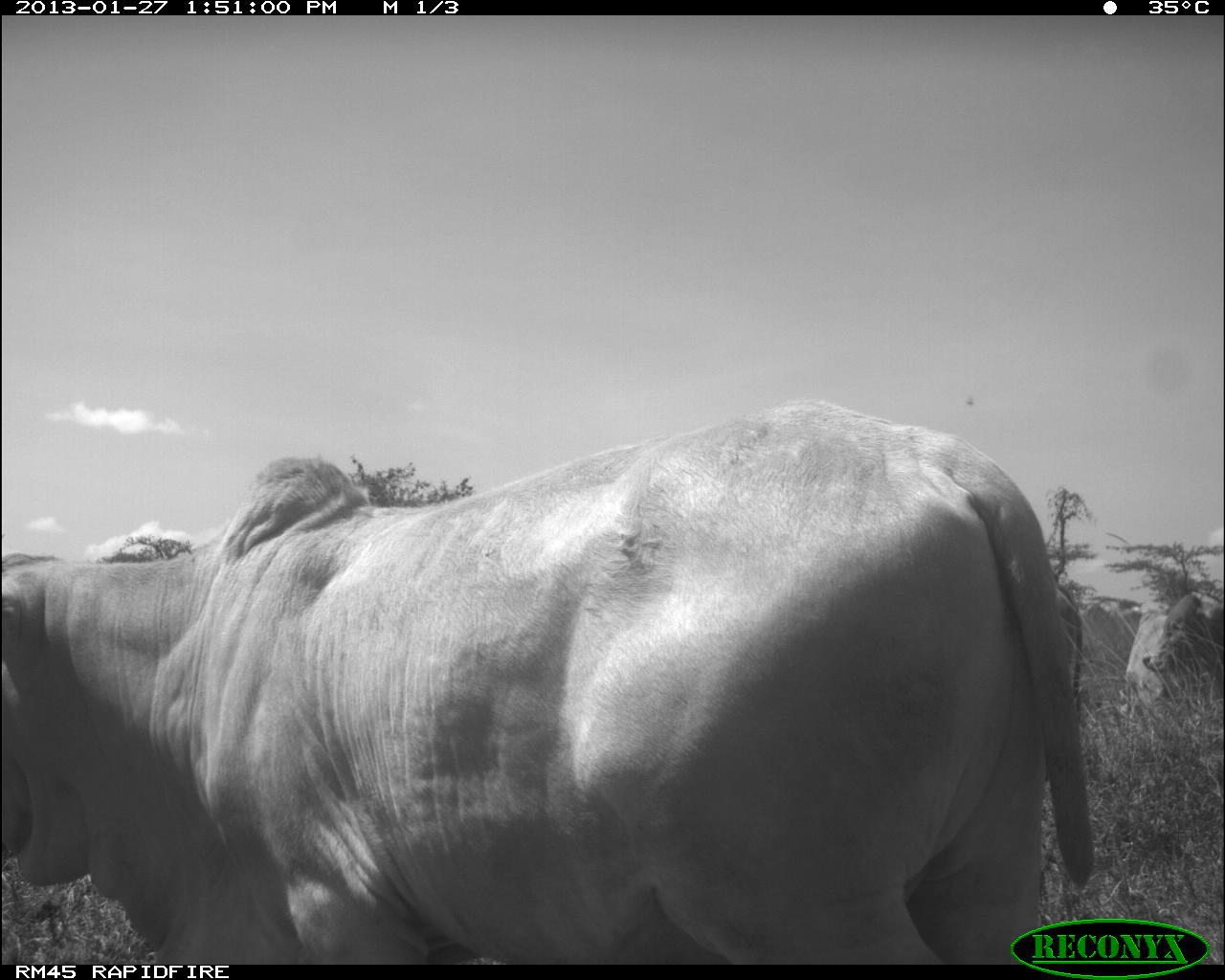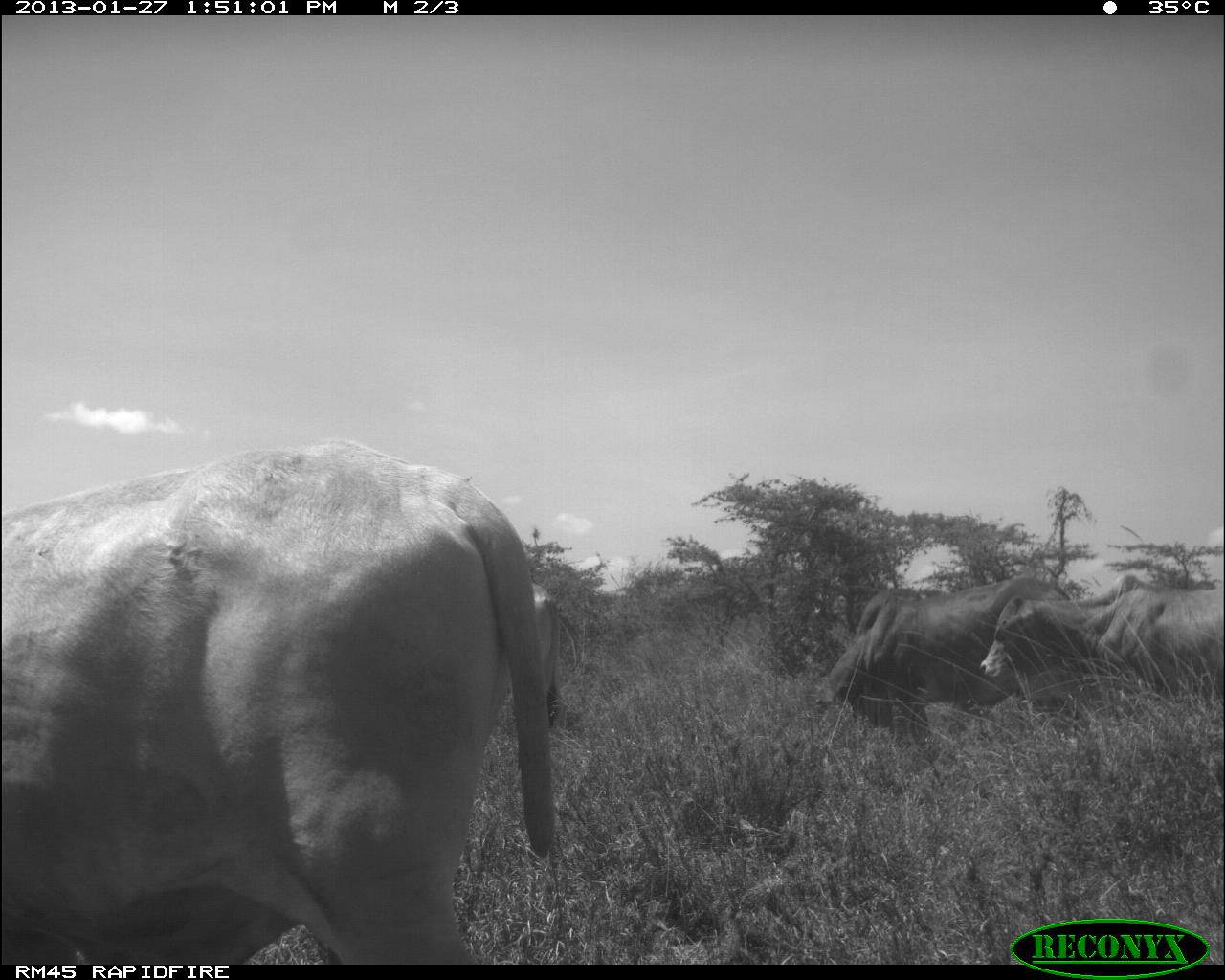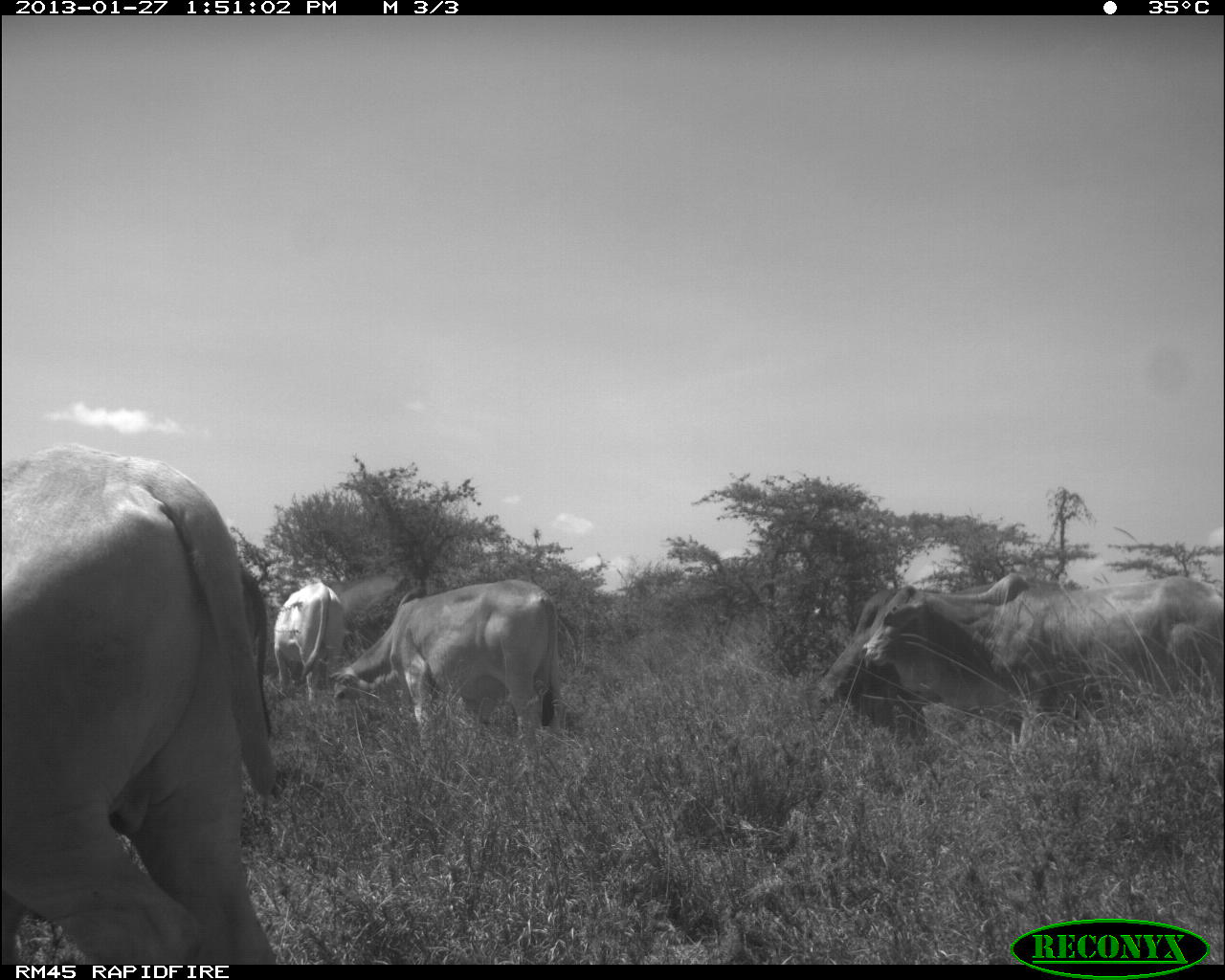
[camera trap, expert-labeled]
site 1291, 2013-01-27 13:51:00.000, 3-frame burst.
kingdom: Animalia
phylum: Chordata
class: Mammalia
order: Artiodactyla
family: Bovidae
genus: Bos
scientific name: Bos taurus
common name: domestic cattle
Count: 1.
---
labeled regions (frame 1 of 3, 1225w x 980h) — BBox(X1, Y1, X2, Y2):
bos taurus: BBox(0, 397, 1097, 963); BBox(1138, 591, 1225, 699); BBox(1034, 575, 1089, 730); BBox(1124, 608, 1181, 715)